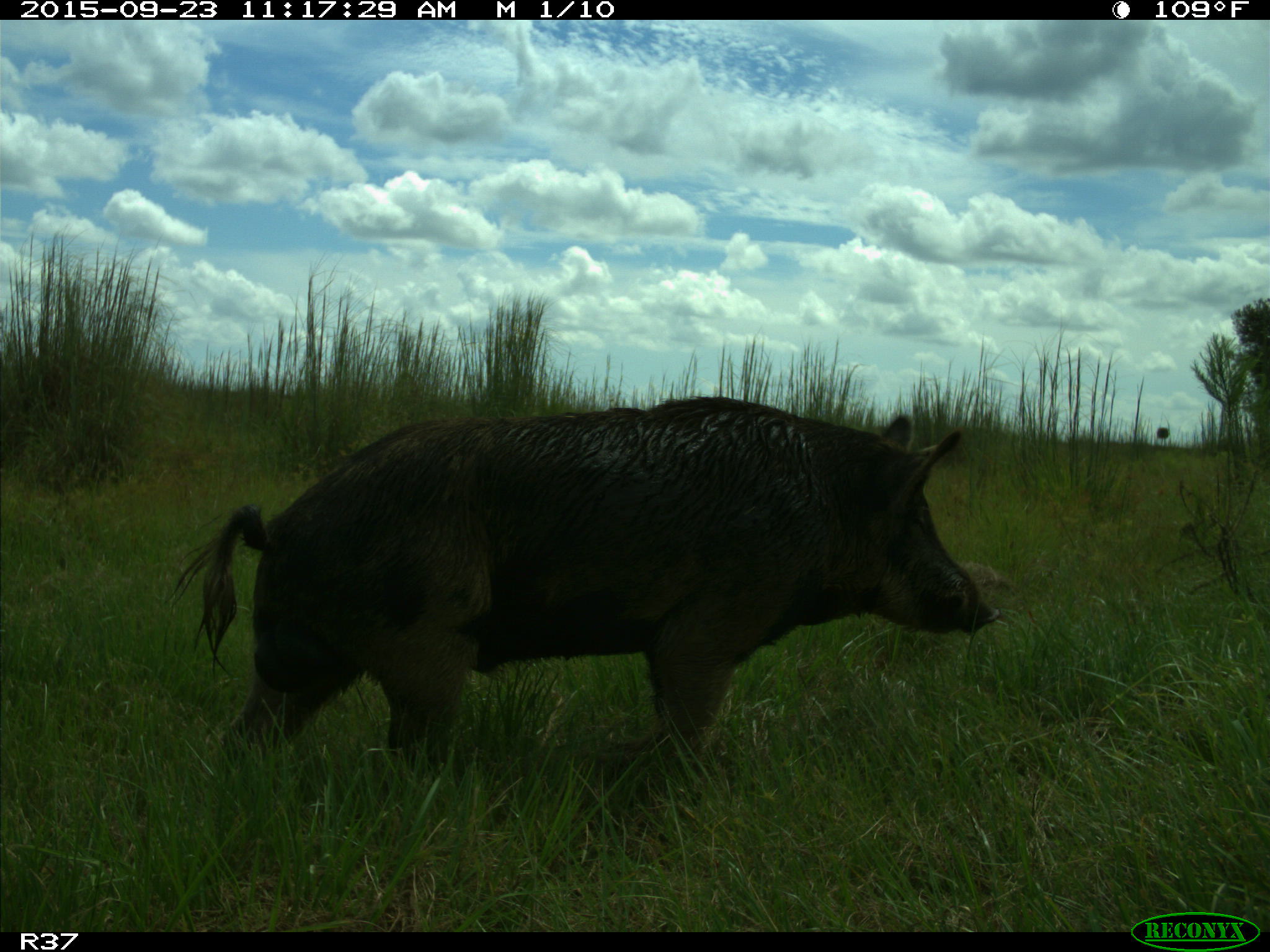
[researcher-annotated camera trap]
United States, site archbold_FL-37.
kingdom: Animalia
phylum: Chordata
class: Mammalia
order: Artiodactyla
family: Suidae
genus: Sus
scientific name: Sus scrofa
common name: wild boar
Sus scrofa (wild boar).